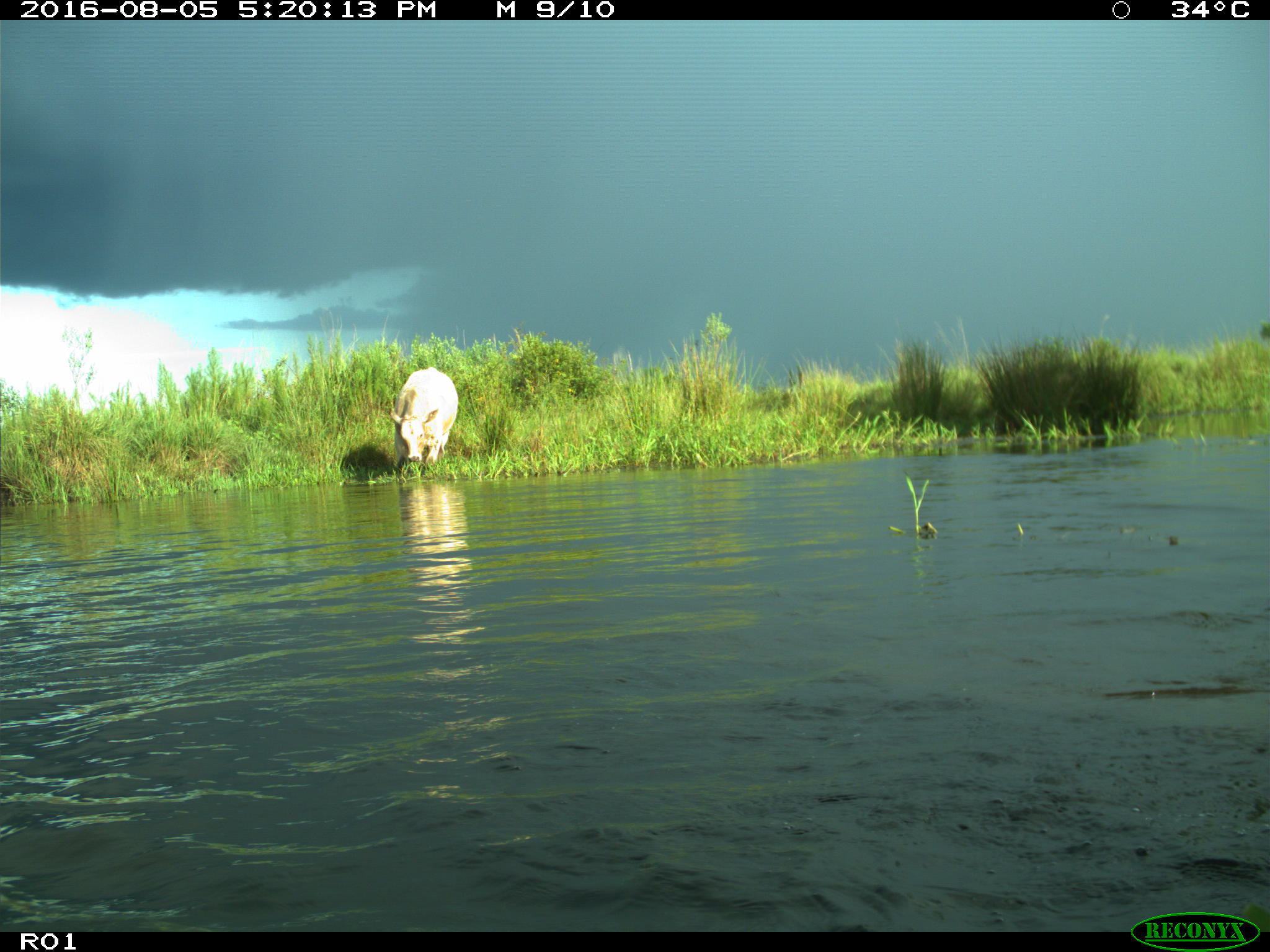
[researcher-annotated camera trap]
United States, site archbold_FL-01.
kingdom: Animalia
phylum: Chordata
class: Mammalia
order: Artiodactyla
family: Bovidae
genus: Bos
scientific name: Bos taurus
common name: domestic cow